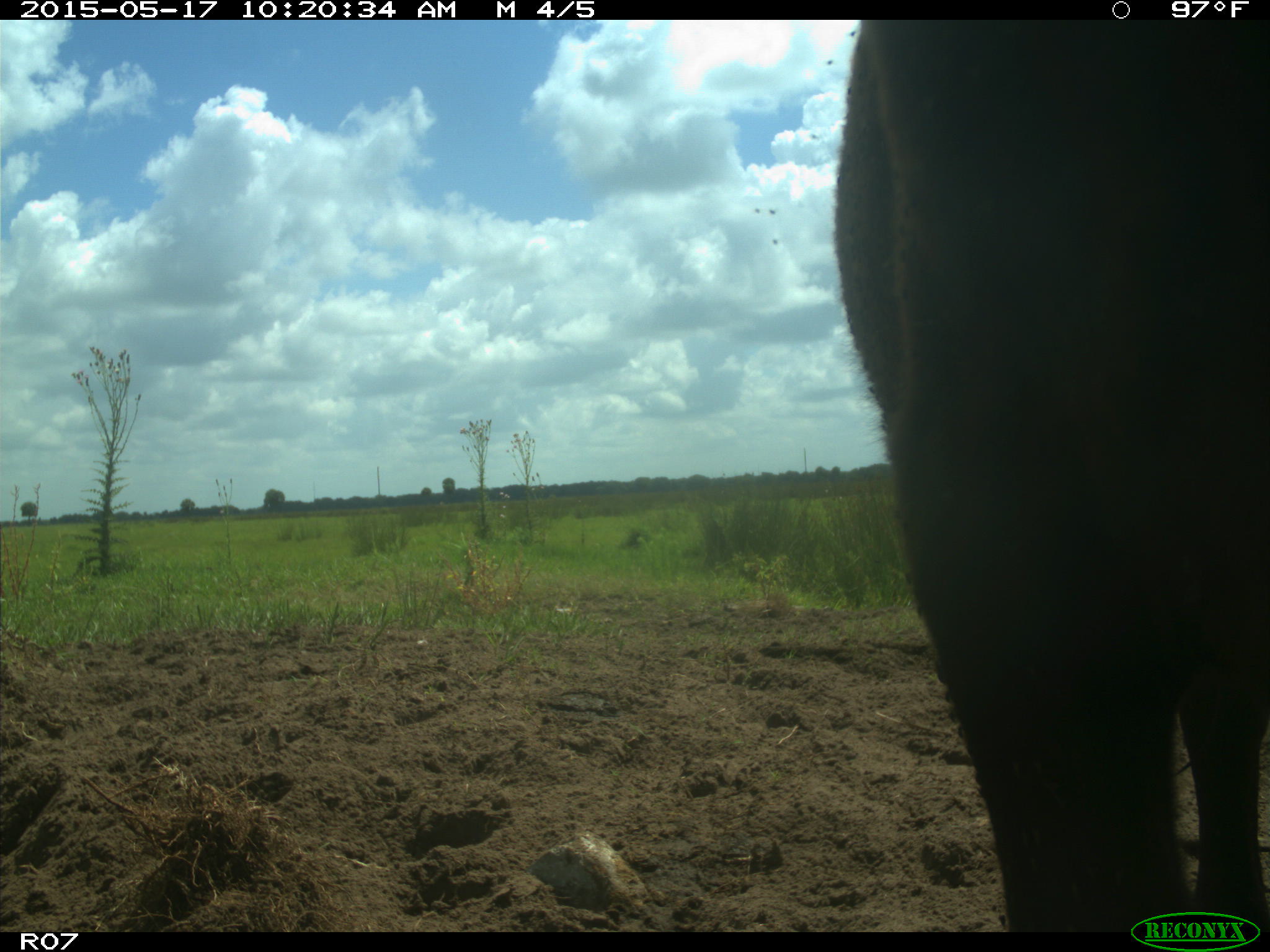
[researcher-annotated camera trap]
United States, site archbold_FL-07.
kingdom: Animalia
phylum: Chordata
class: Mammalia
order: Artiodactyla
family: Bovidae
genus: Bos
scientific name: Bos taurus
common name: domestic cow